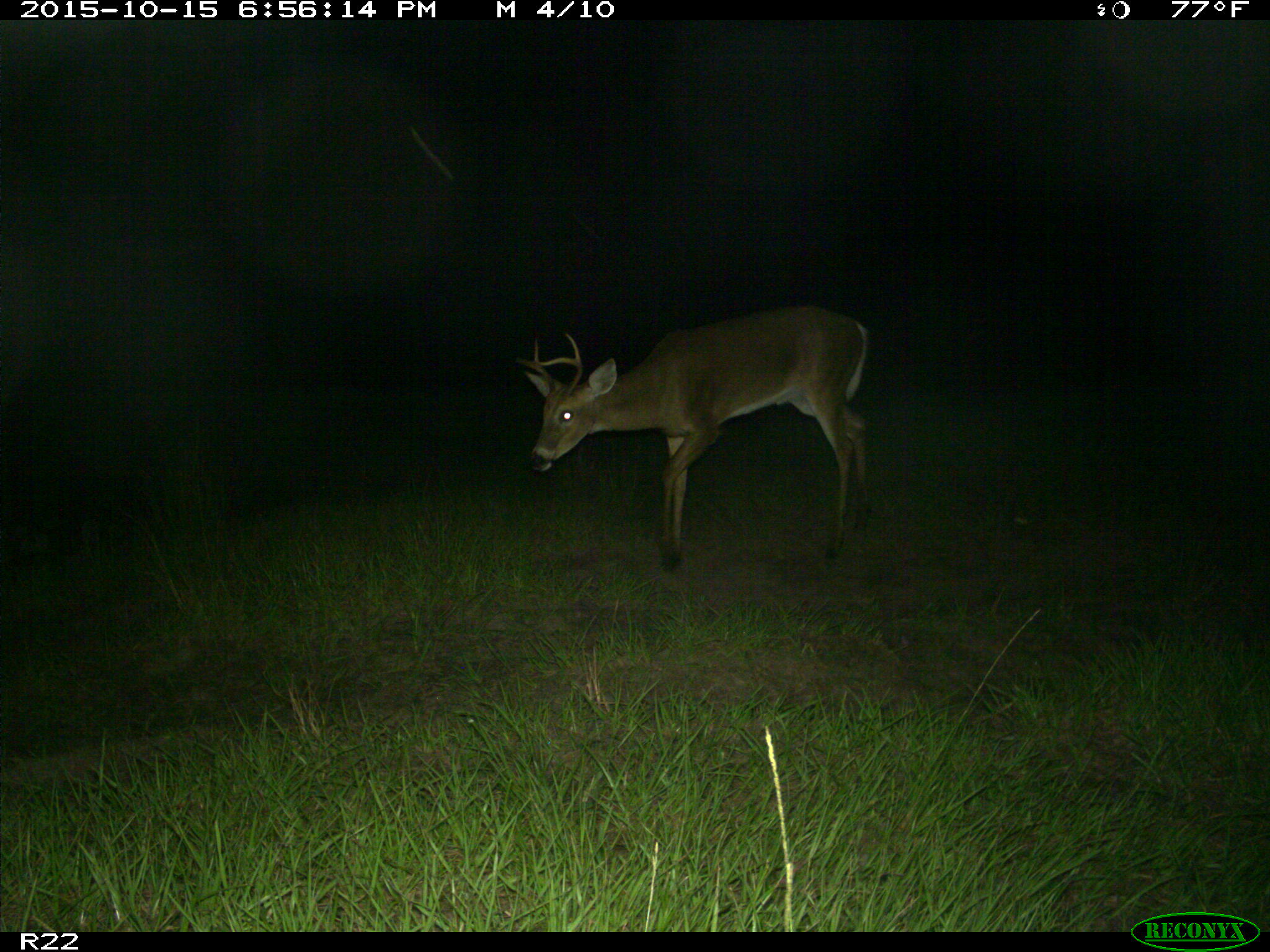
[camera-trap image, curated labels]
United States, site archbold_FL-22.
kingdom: Animalia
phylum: Chordata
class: Mammalia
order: Artiodactyla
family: Cervidae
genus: Odocoileus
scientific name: Odocoileus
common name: deer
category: unidentified deer